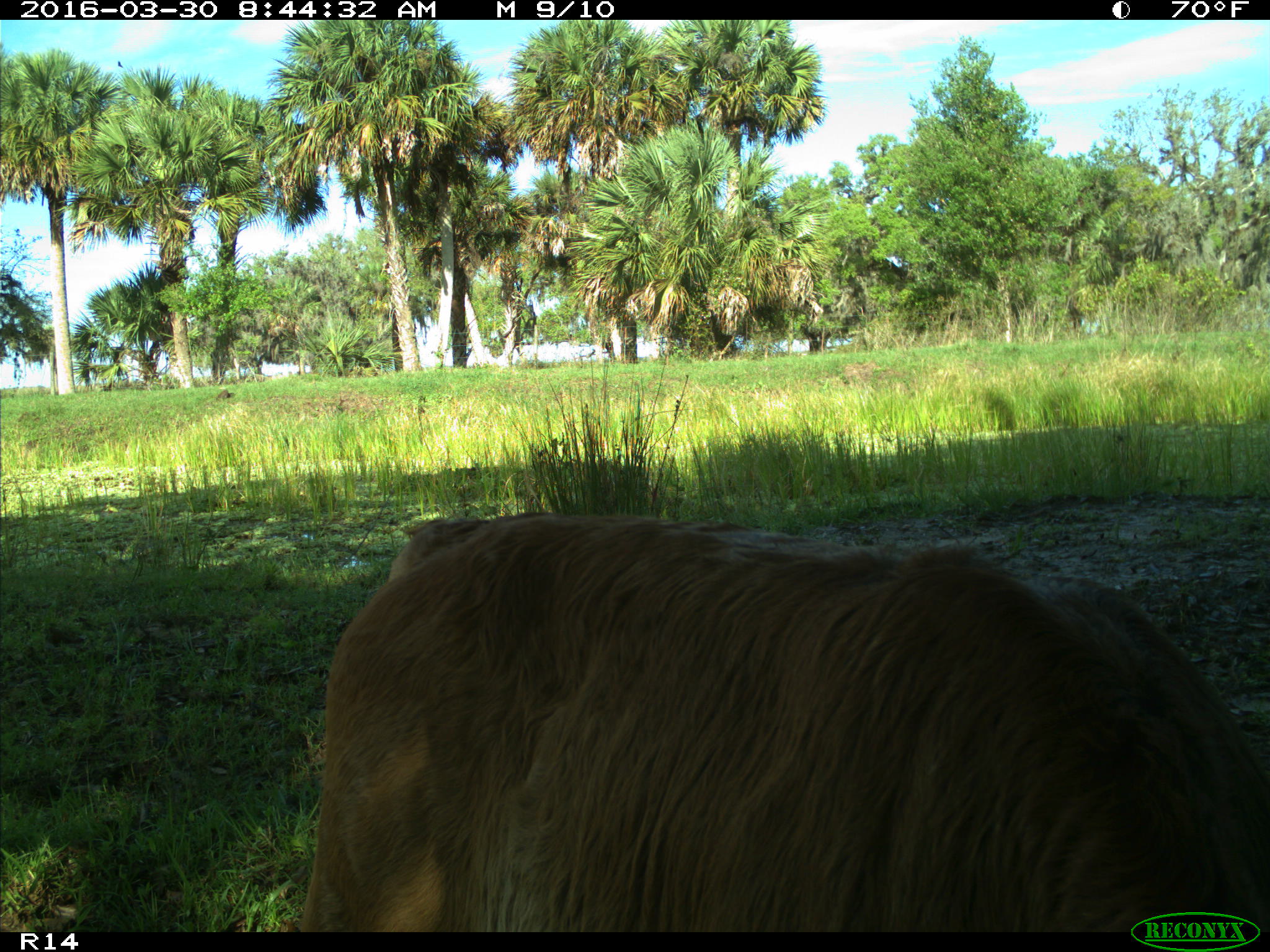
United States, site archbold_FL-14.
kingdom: Animalia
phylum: Chordata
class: Mammalia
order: Artiodactyla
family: Bovidae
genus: Bos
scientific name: Bos taurus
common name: domestic cow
Bos taurus (domestic cow).